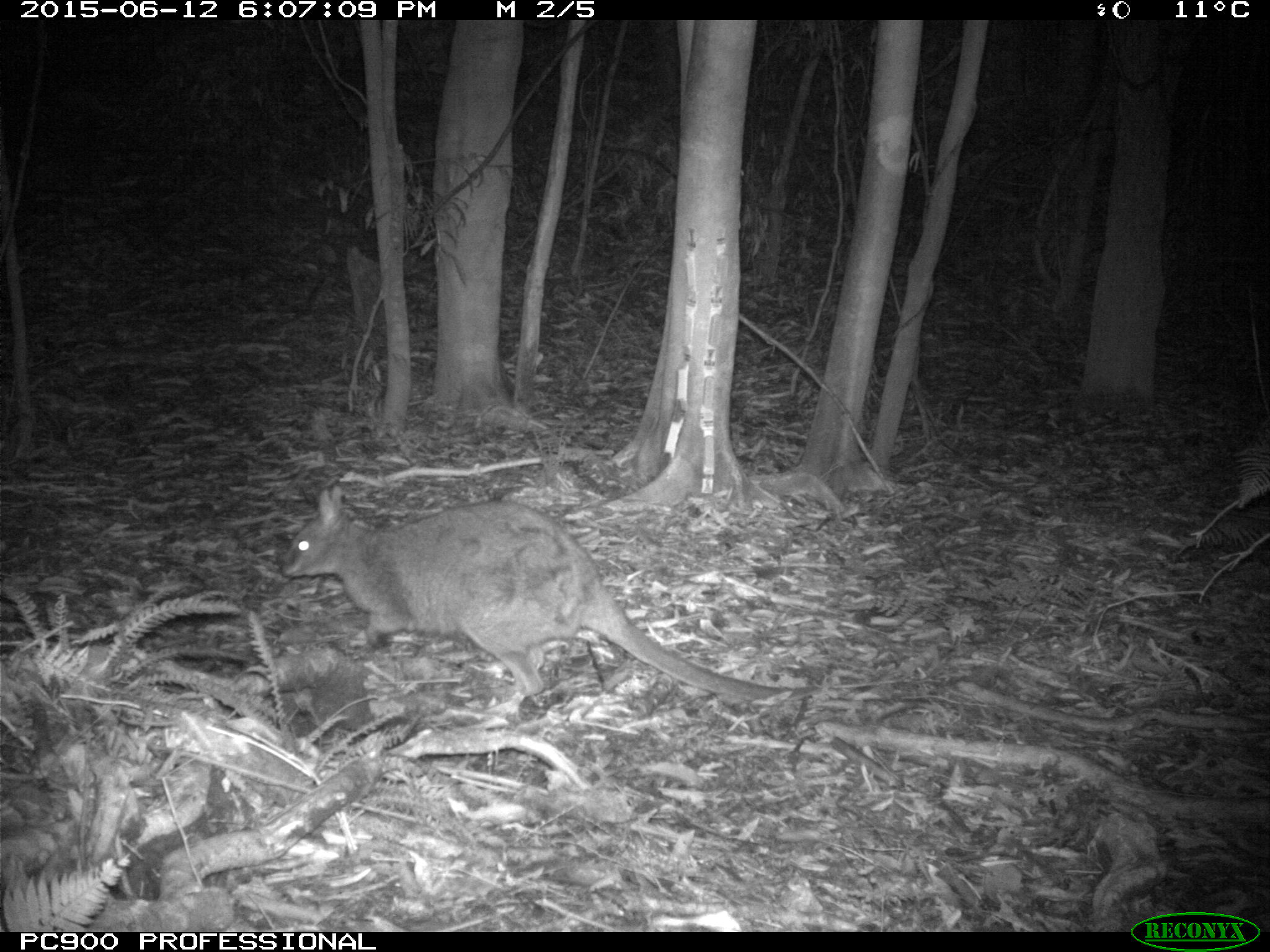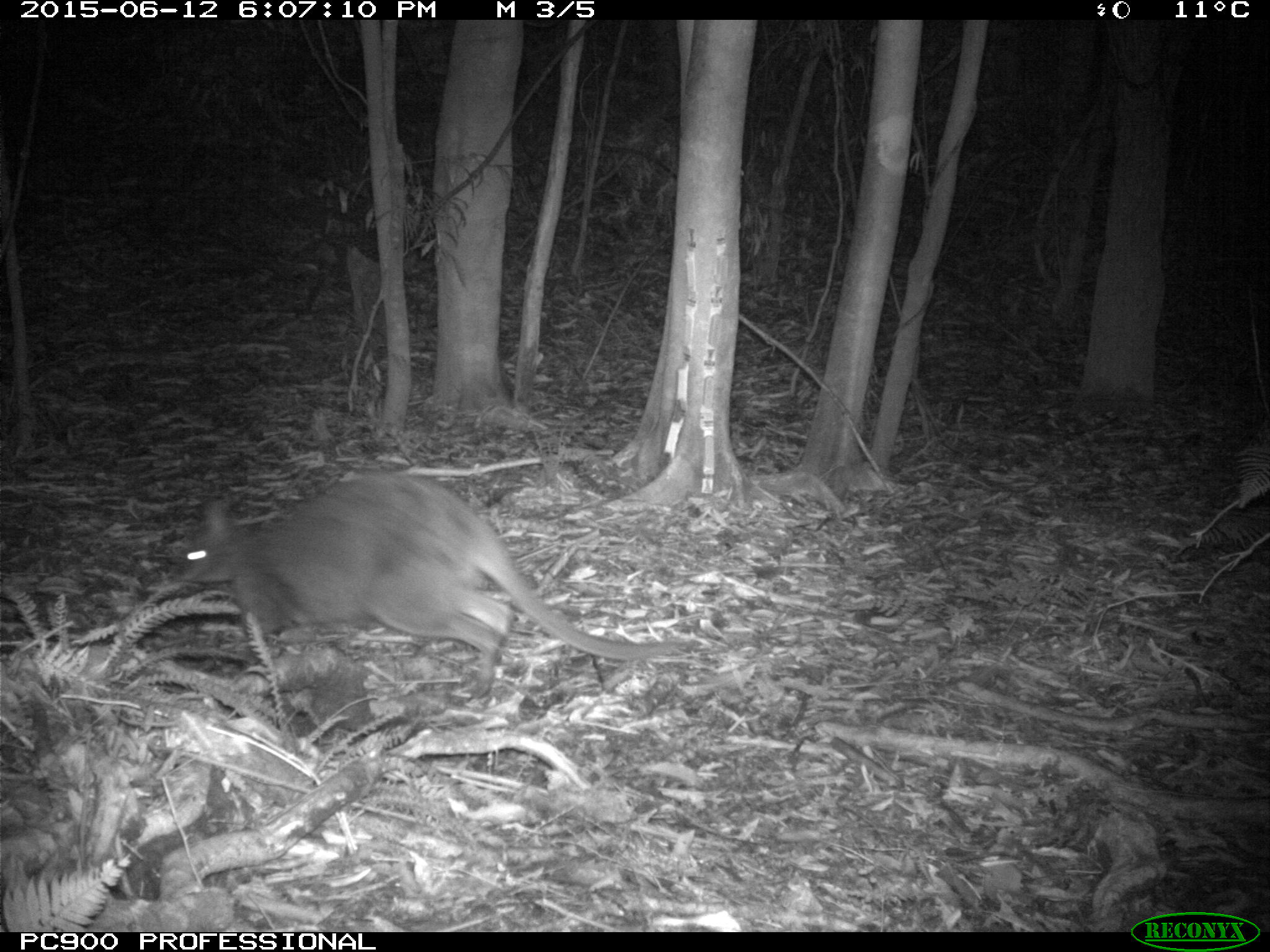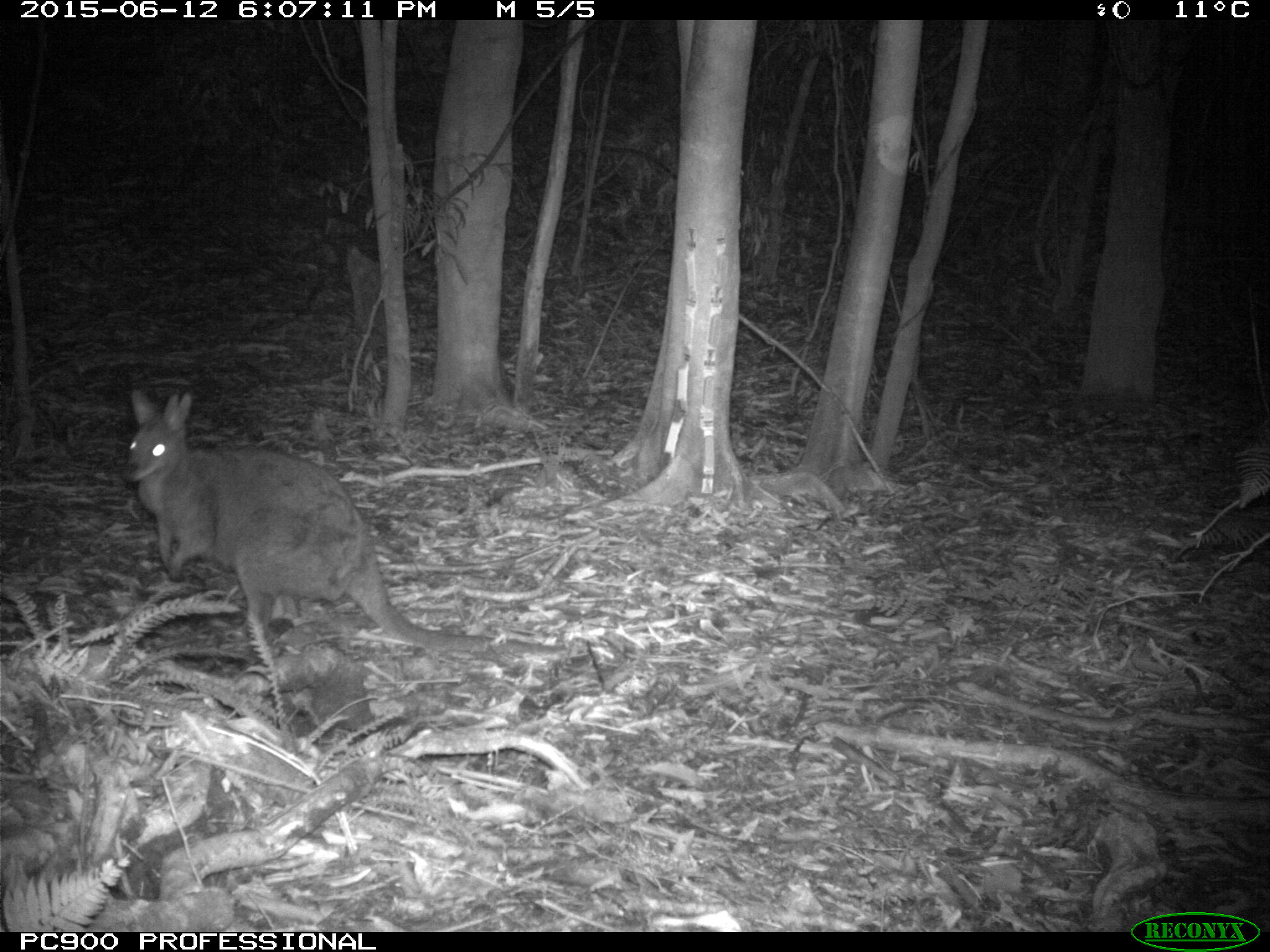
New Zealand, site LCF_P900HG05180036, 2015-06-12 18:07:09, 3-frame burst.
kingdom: Animalia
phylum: Chordata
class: Mammalia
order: Diprotodontia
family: Macropodidae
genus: Notamacropus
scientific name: Notamacropus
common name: wallaby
Wallaby (Notamacropus).